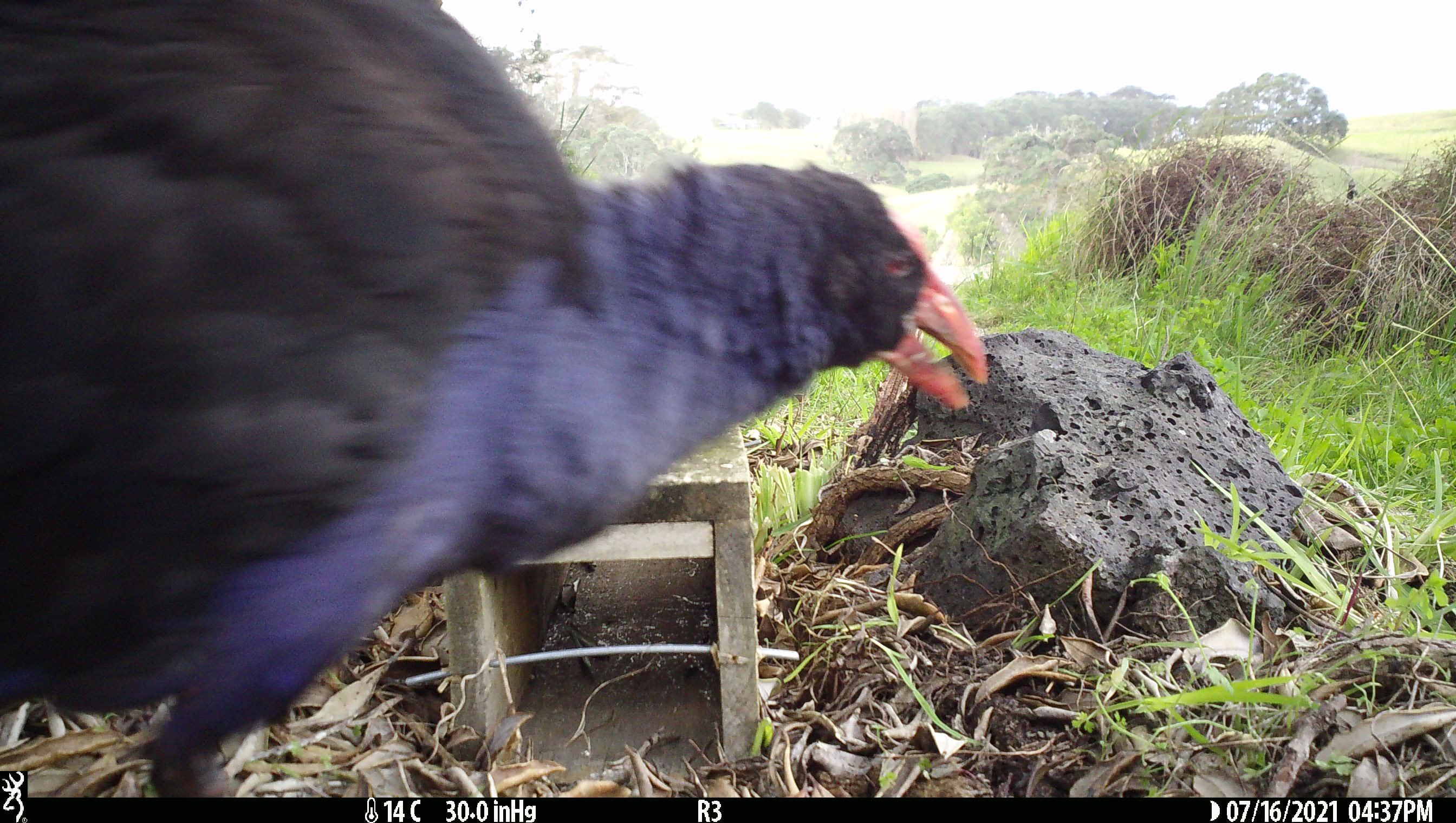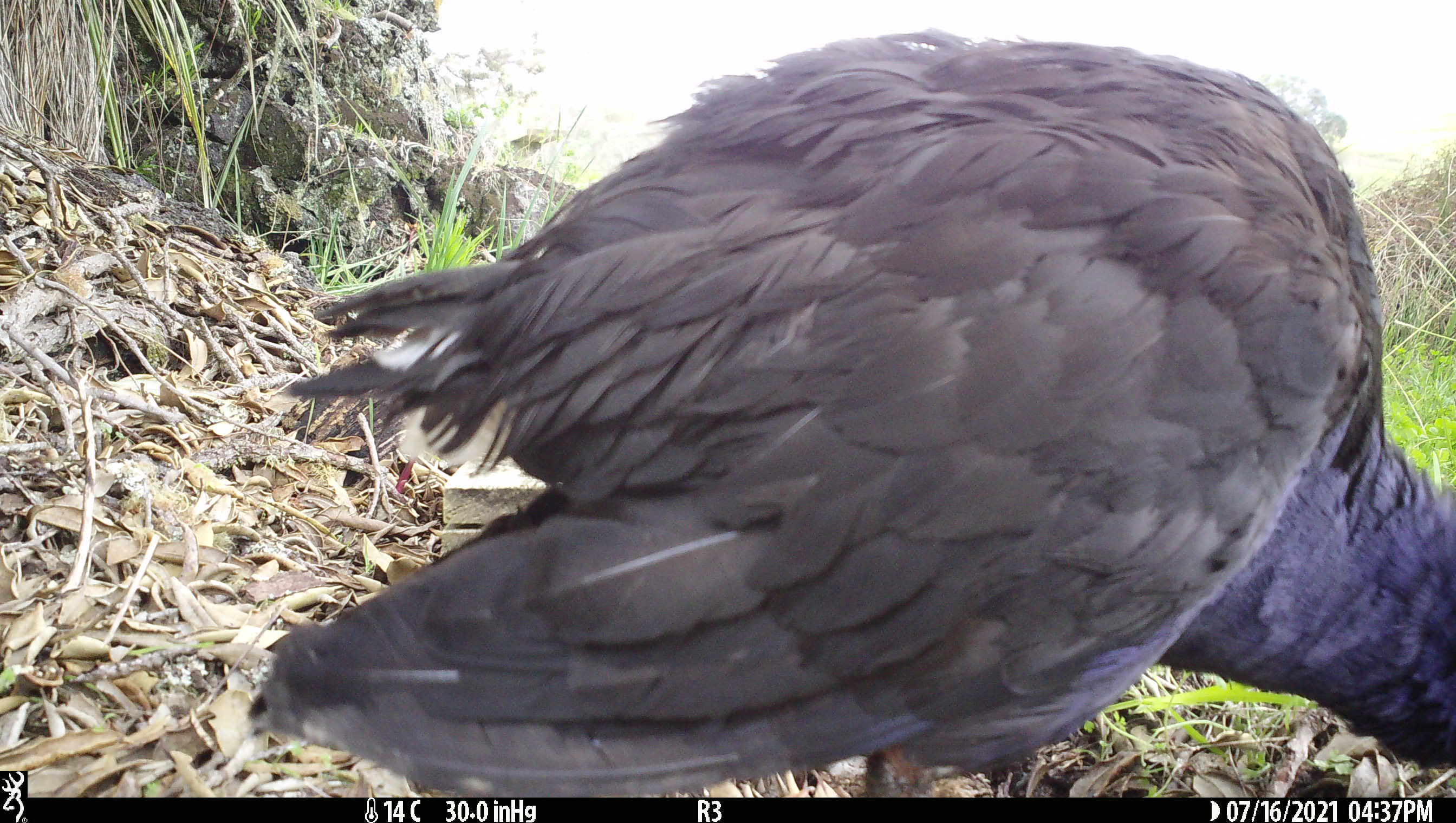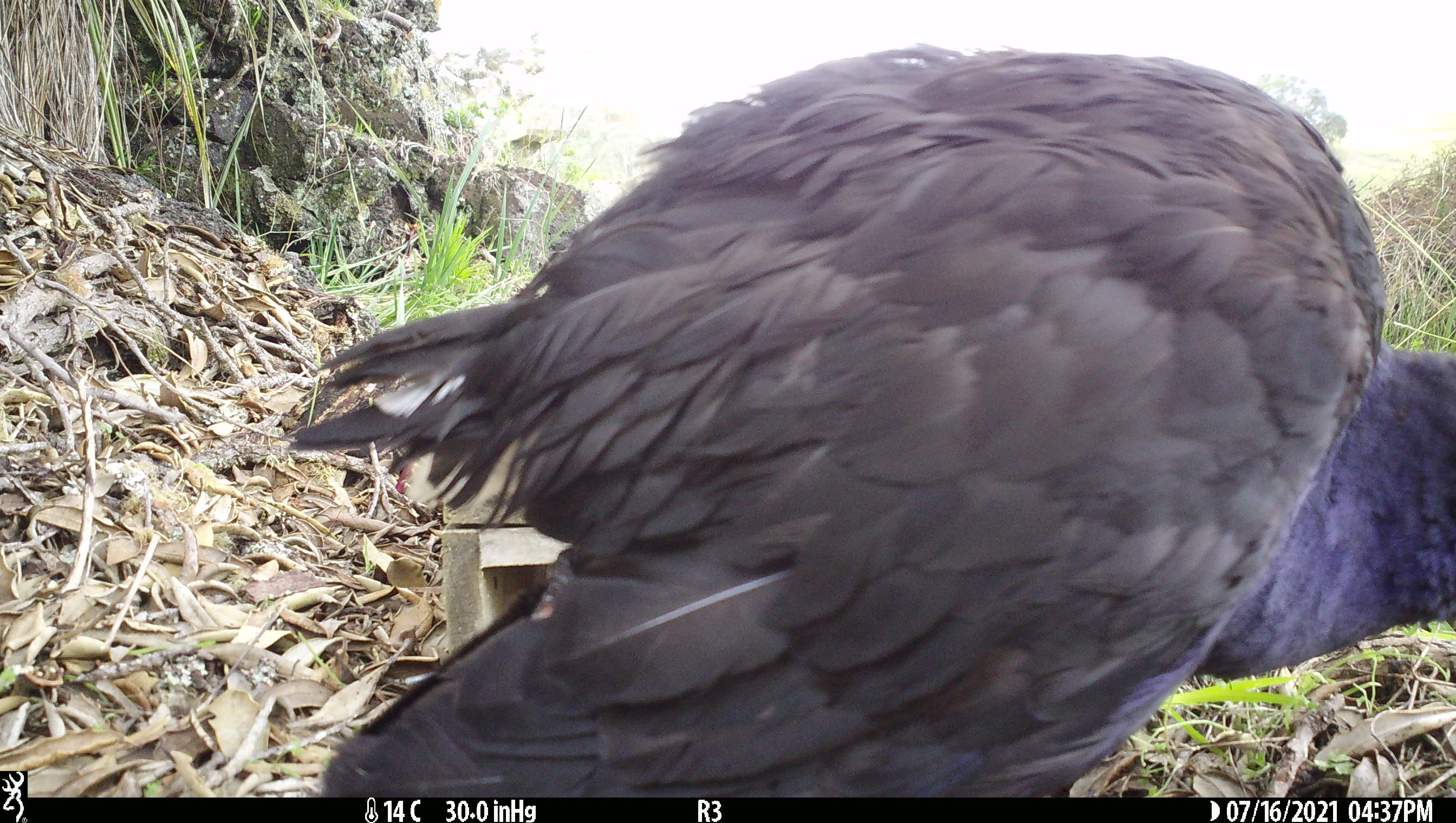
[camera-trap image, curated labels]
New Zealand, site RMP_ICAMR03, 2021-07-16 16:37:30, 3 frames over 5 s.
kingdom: Animalia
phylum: Chordata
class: Aves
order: Gruiformes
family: Rallidae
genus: Porphyrio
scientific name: Porphyrio melanotus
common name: australasian swamphen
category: pukeko